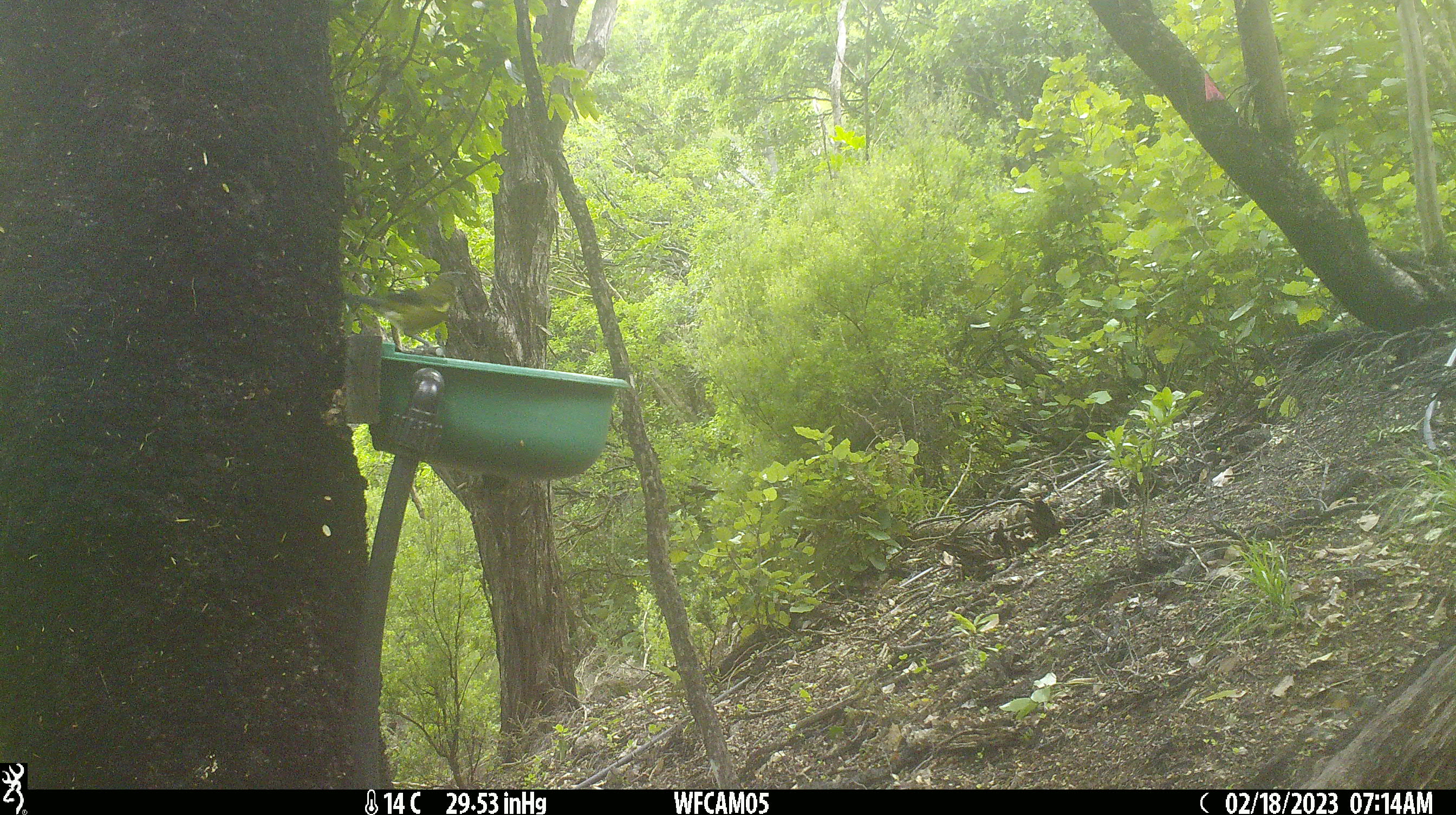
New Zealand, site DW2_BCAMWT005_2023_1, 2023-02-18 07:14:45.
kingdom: Animalia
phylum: Chordata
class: Aves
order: Passeriformes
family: Meliphagidae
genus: Anthornis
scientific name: Anthornis melanura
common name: new zealand bellbird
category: bellbird